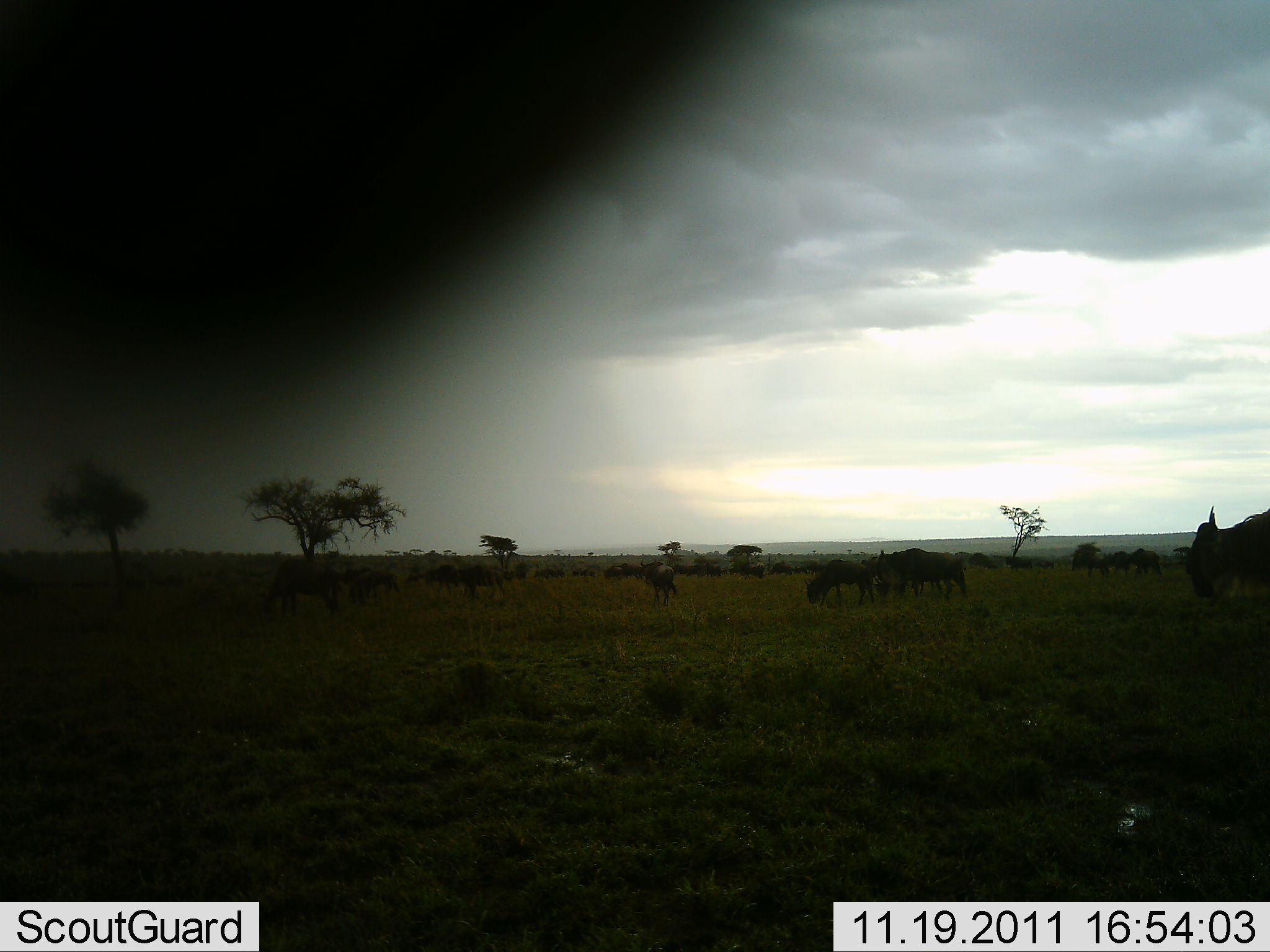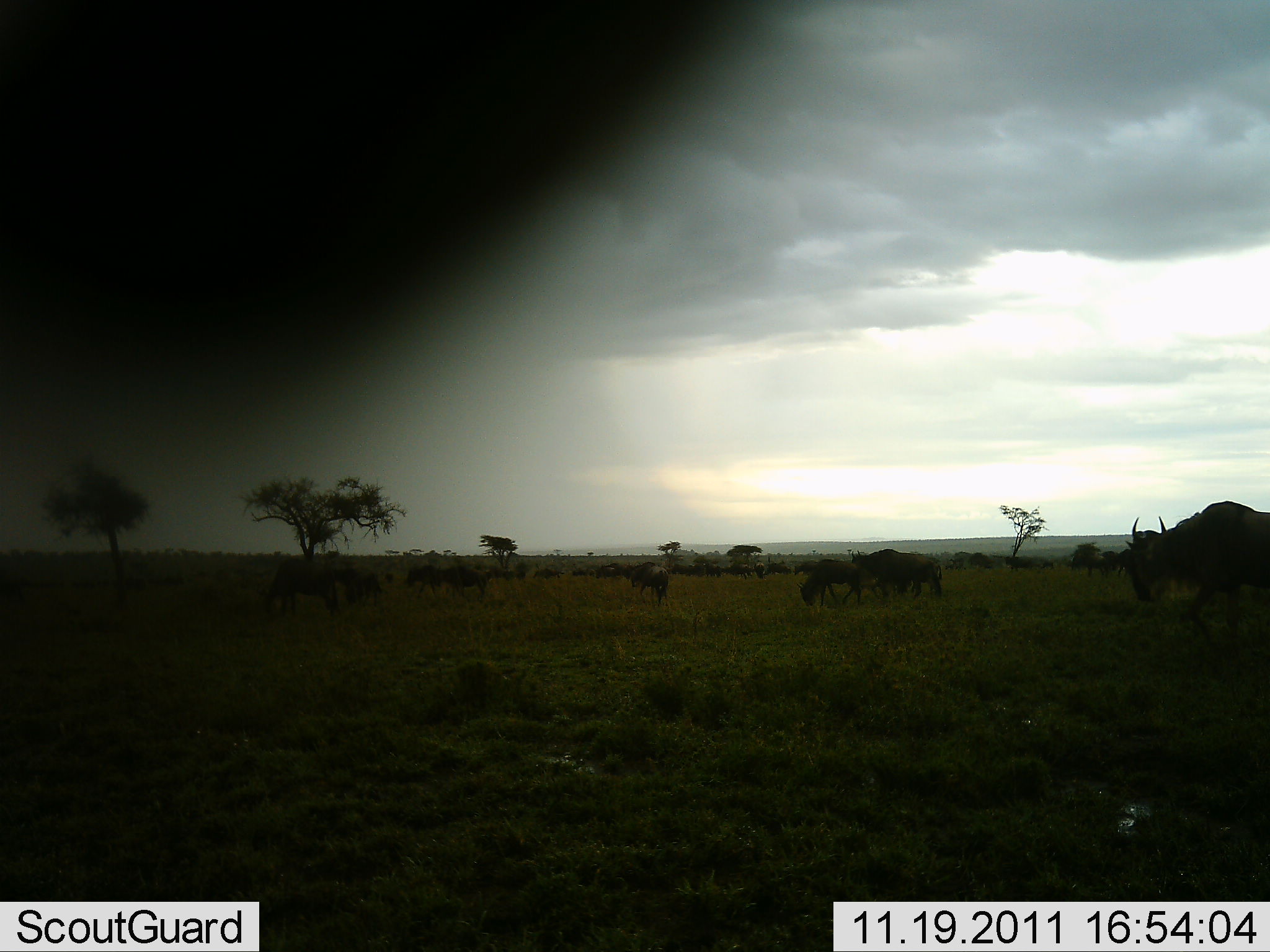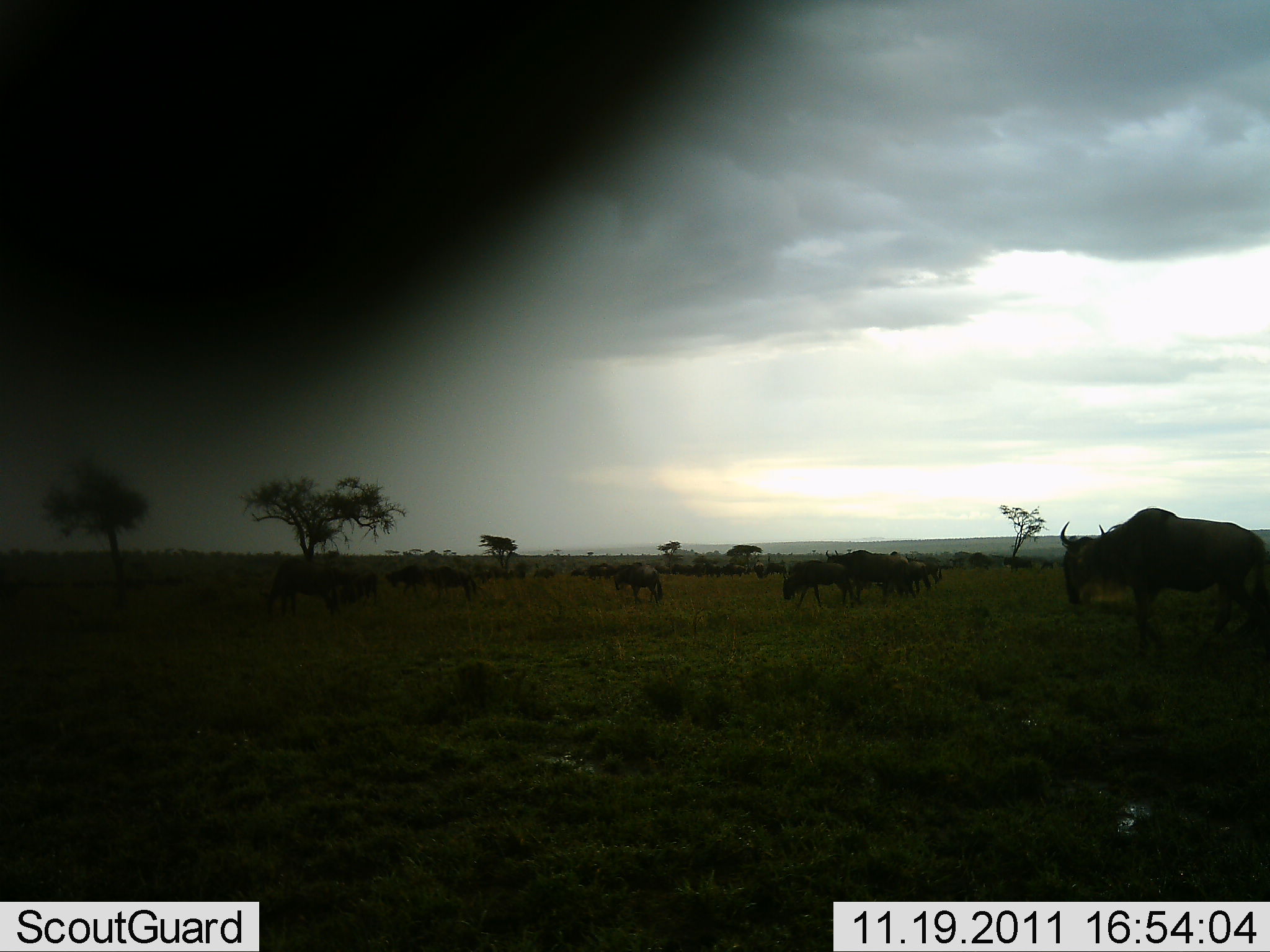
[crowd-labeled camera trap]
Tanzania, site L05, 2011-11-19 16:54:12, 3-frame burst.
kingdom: Animalia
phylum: Chordata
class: Mammalia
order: Artiodactyla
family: Bovidae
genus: Connochaetes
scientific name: Connochaetes taurinus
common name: blue wildebeest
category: wildebeest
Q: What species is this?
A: Wildebeest (blue wildebeest) (Connochaetes taurinus).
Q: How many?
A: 11-50.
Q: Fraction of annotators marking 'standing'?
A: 17%.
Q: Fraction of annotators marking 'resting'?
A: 0%.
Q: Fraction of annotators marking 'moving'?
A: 67%.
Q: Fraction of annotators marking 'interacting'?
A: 0%.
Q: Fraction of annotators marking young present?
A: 8%.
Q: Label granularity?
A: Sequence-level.